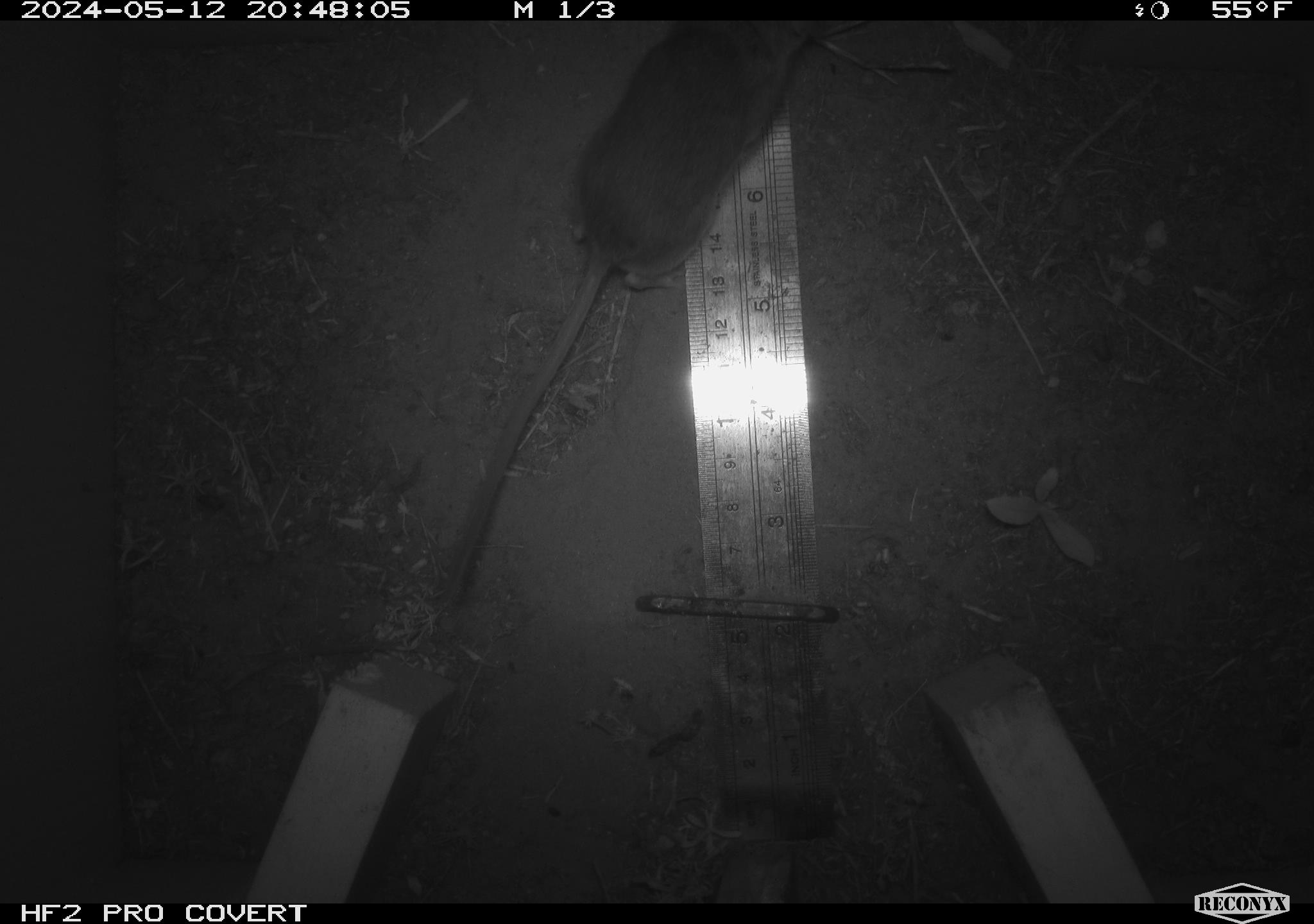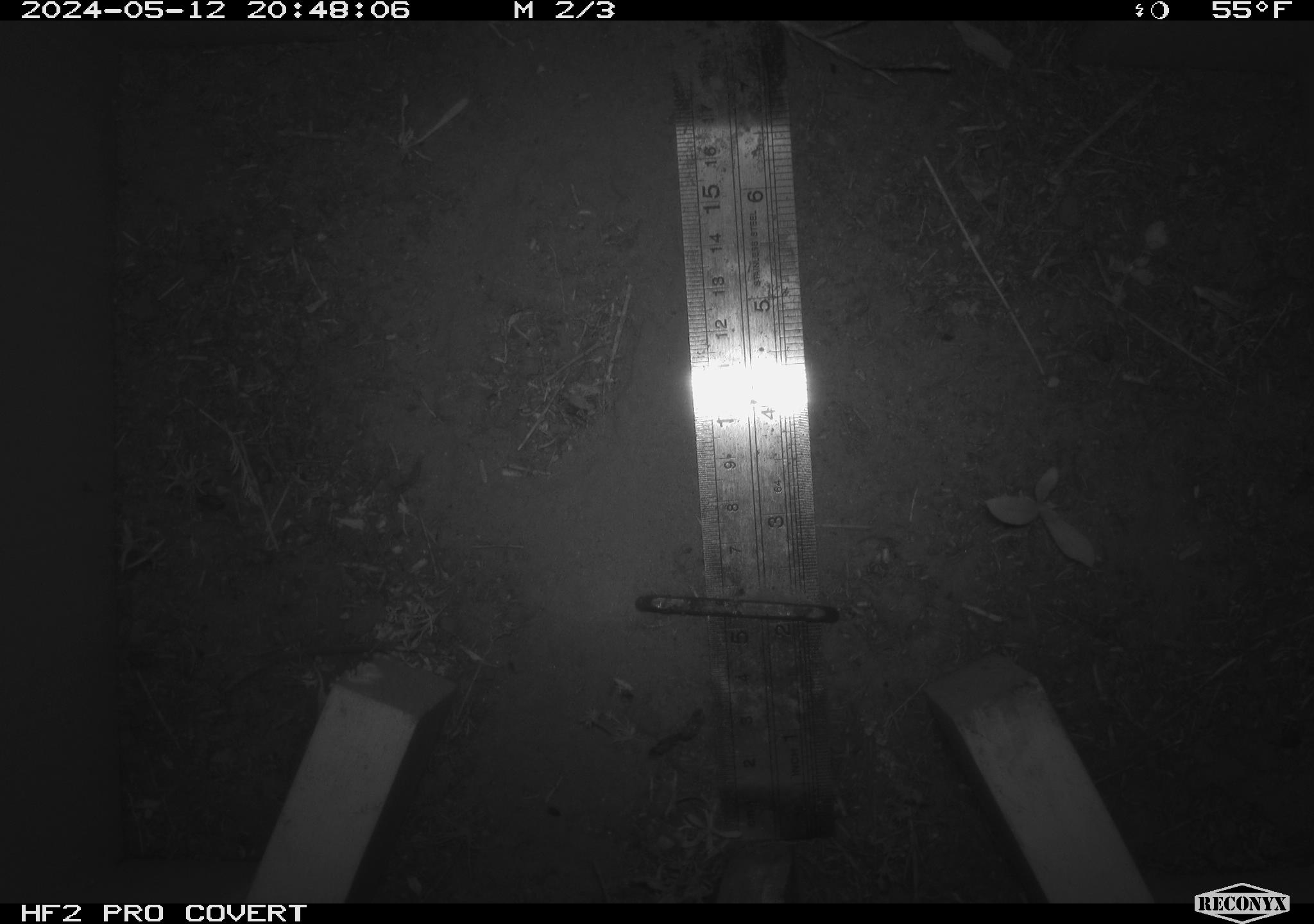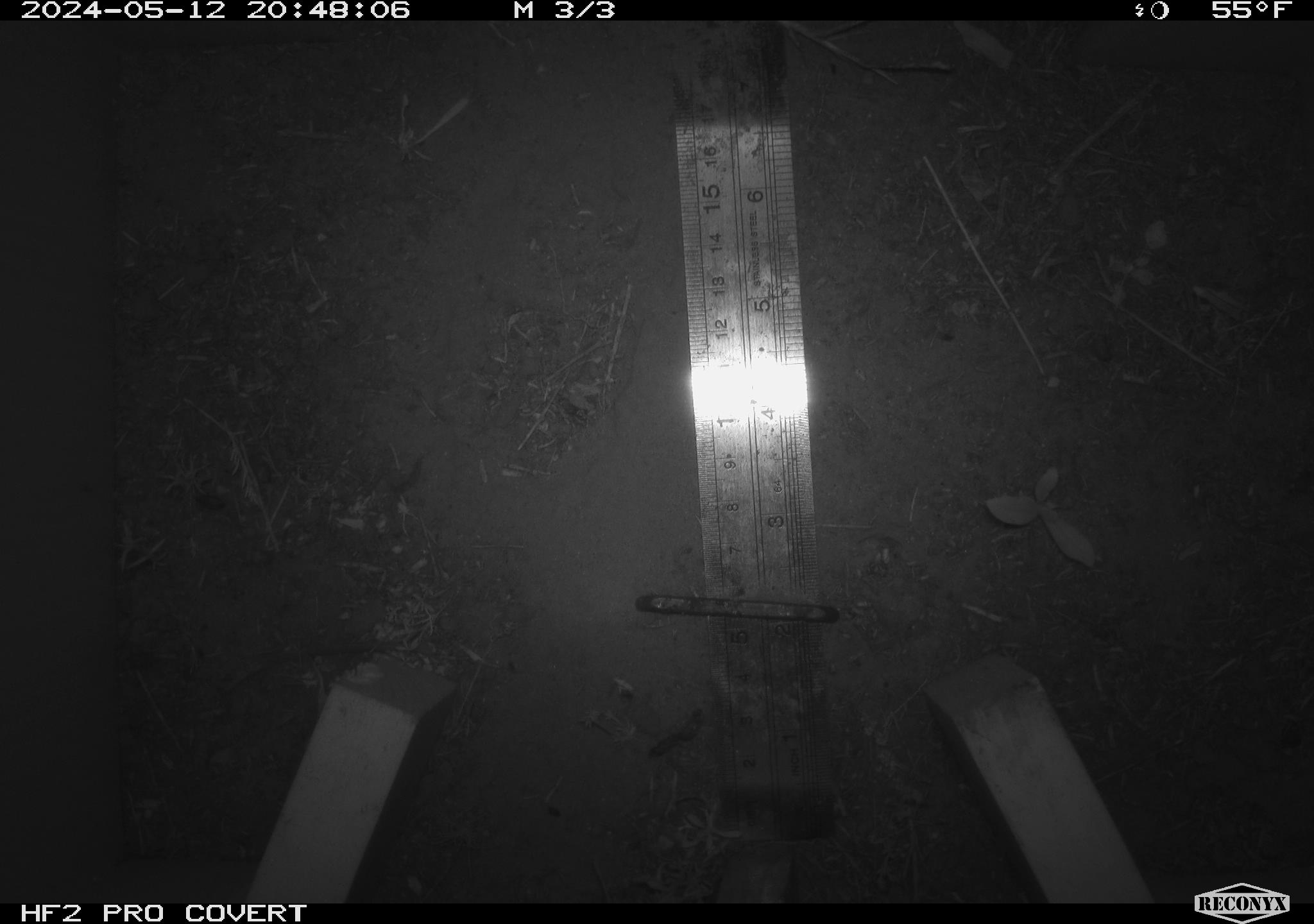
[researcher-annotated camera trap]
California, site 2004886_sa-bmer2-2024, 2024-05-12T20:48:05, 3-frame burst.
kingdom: Animalia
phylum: Chordata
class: Mammalia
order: Rodentia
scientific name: Rodentia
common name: mouse species